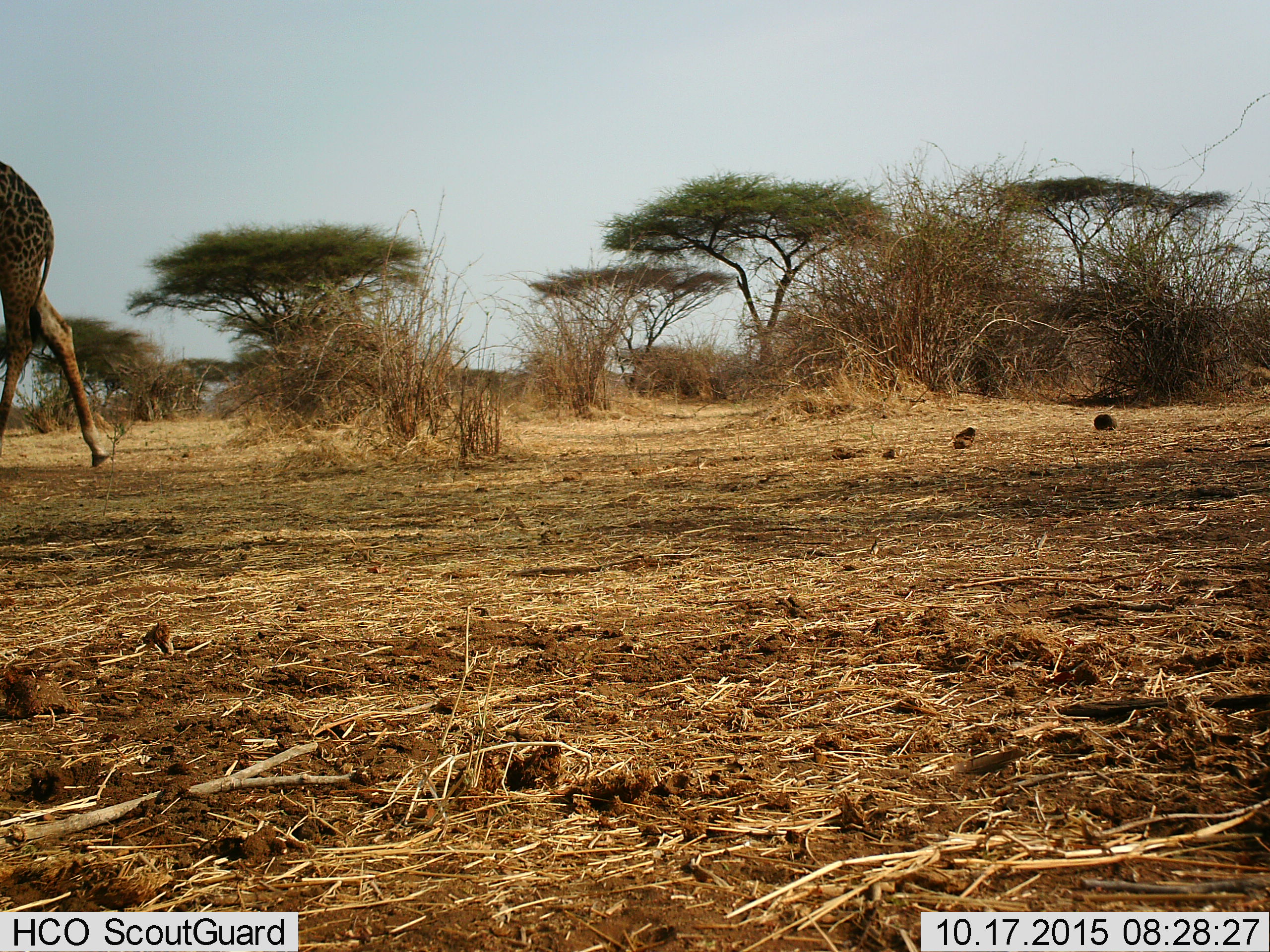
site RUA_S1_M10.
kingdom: Animalia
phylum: Chordata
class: Mammalia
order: Artiodactyla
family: Giraffidae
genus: Giraffa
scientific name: Giraffa camelopardalis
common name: giraffe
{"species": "giraffe (Giraffa camelopardalis)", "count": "1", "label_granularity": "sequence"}